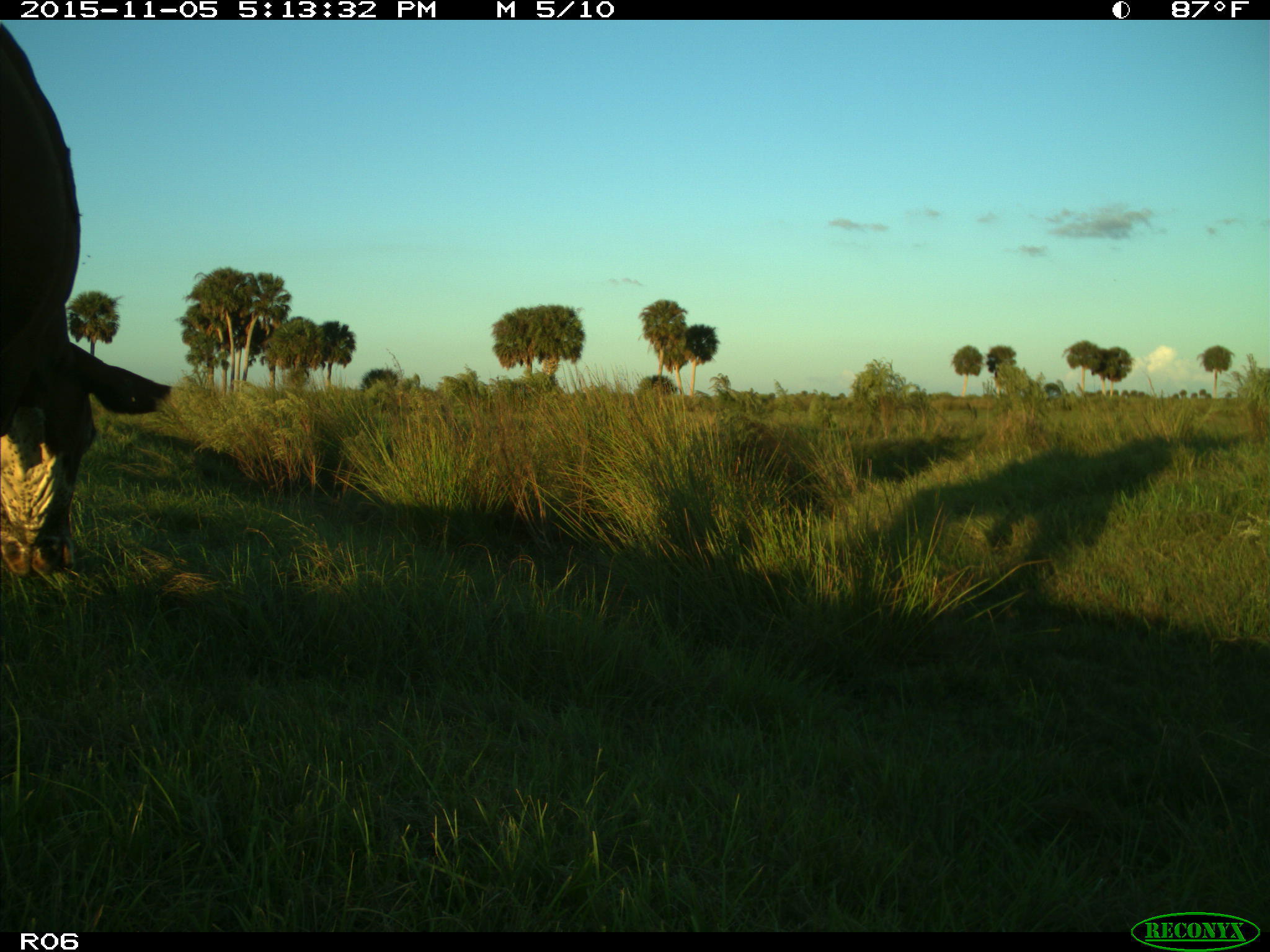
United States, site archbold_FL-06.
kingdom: Animalia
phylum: Chordata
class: Mammalia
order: Artiodactyla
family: Bovidae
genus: Bos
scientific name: Bos taurus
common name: domestic cow